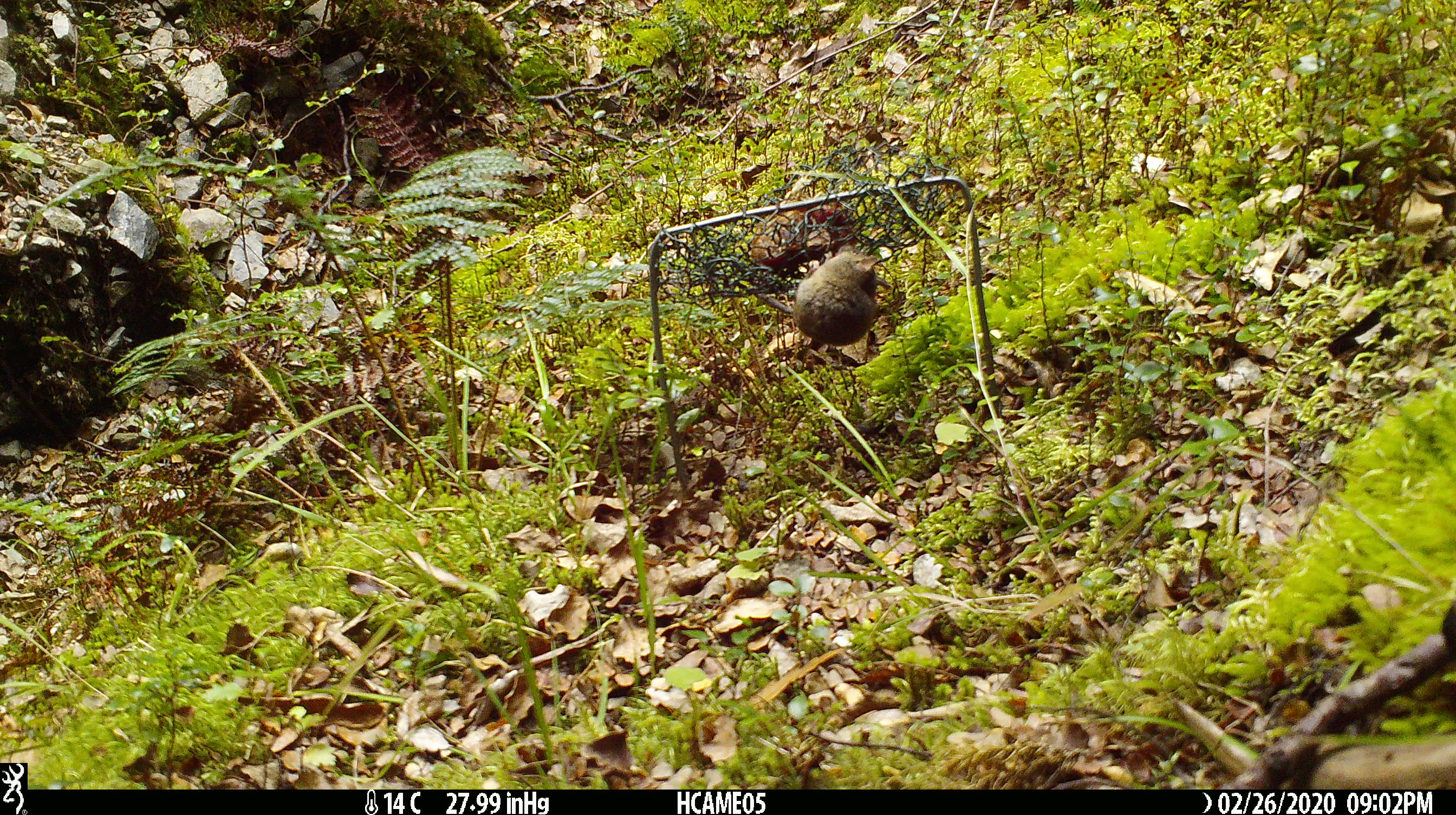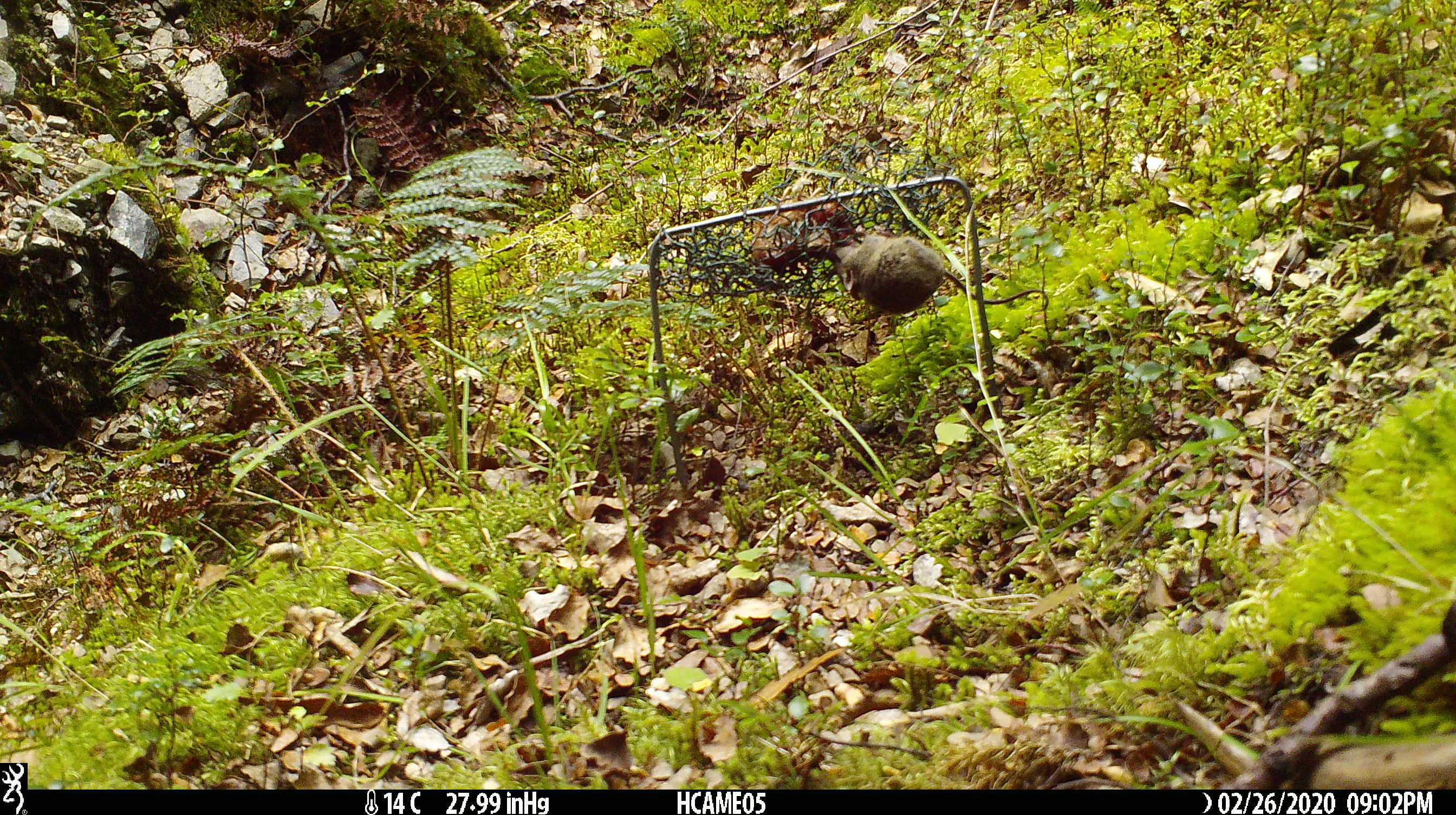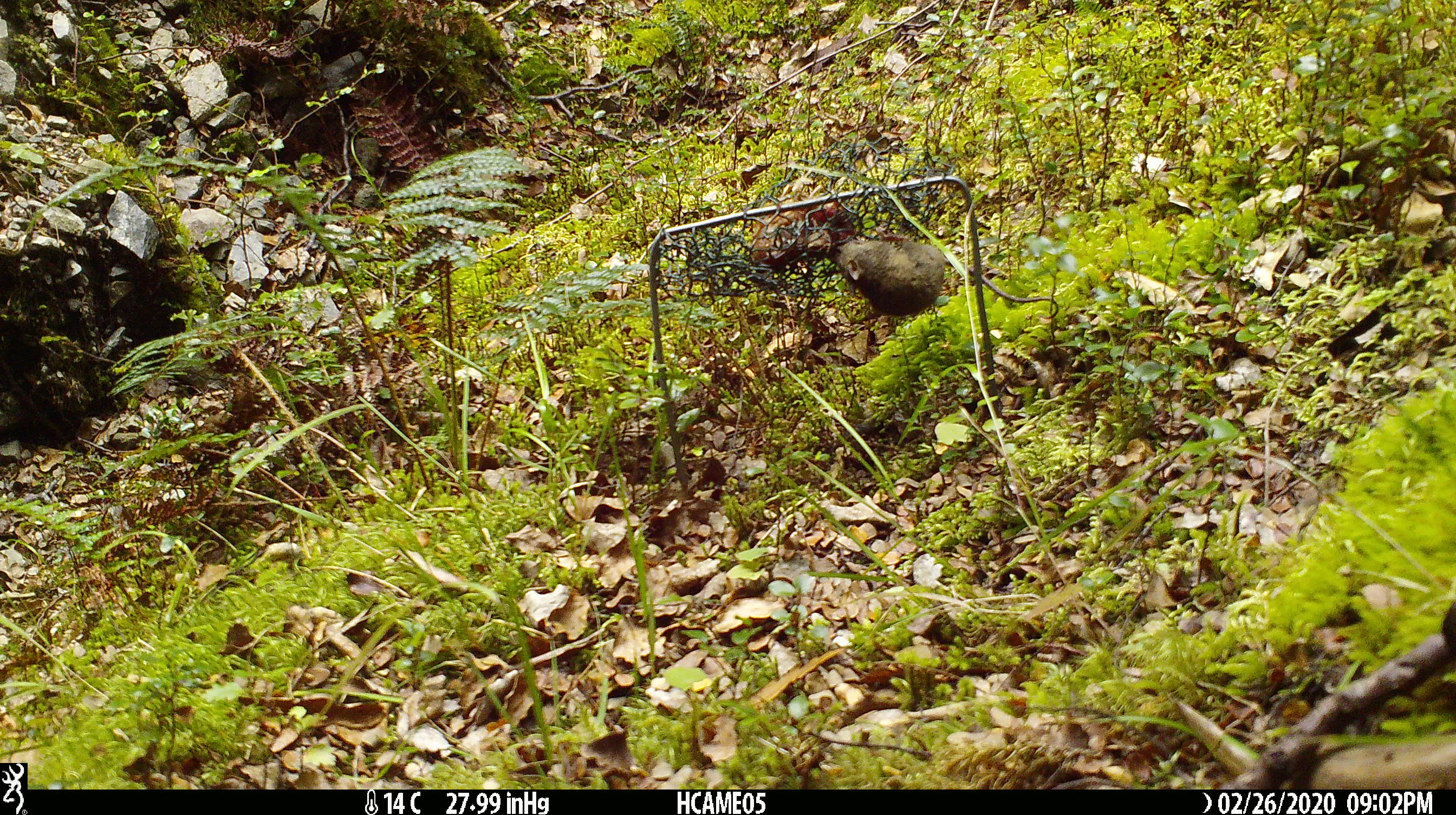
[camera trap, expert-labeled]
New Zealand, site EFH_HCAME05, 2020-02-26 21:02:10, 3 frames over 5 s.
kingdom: Animalia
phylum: Chordata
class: Mammalia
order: Rodentia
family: Muridae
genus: Mus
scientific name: Mus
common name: mouse